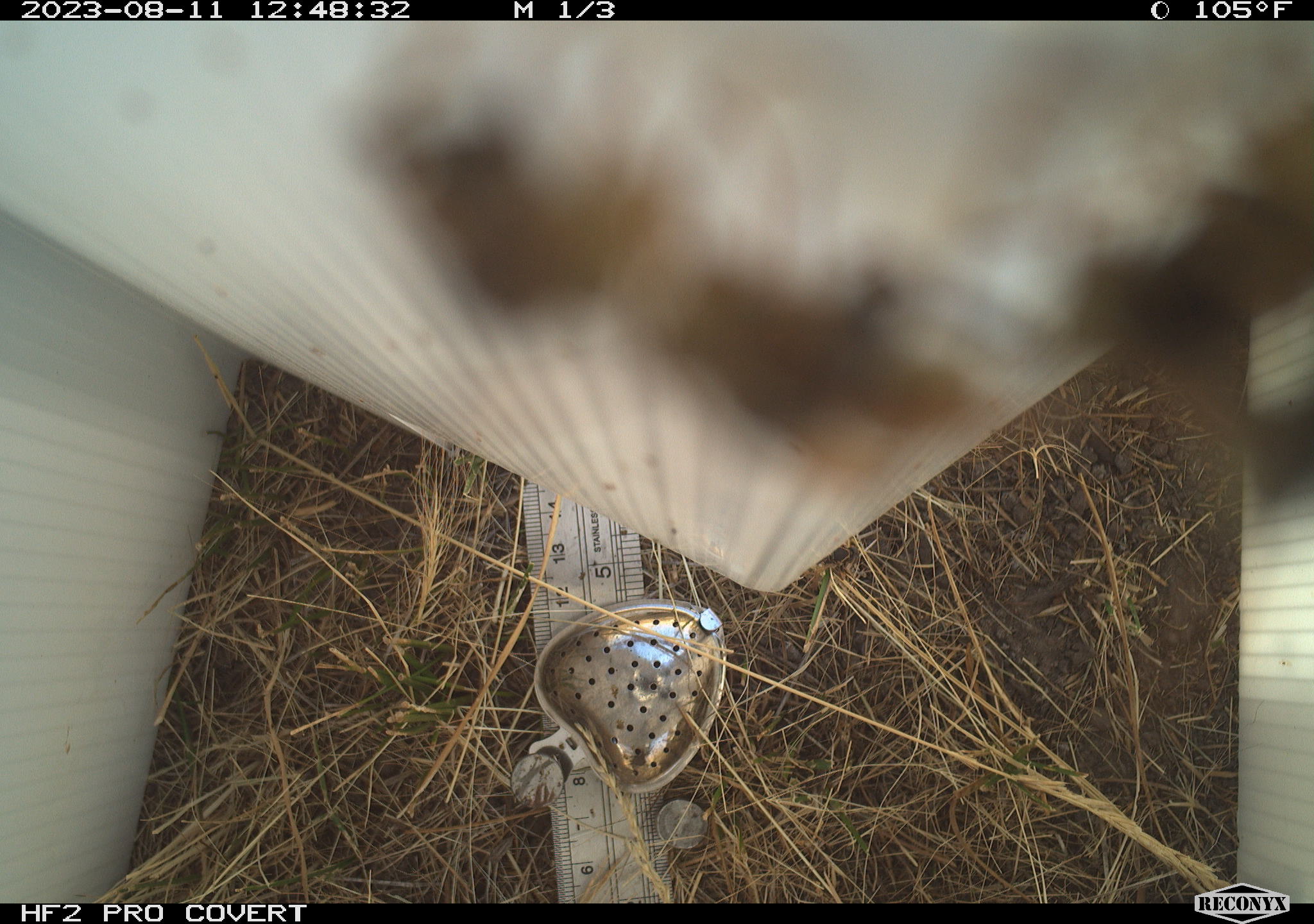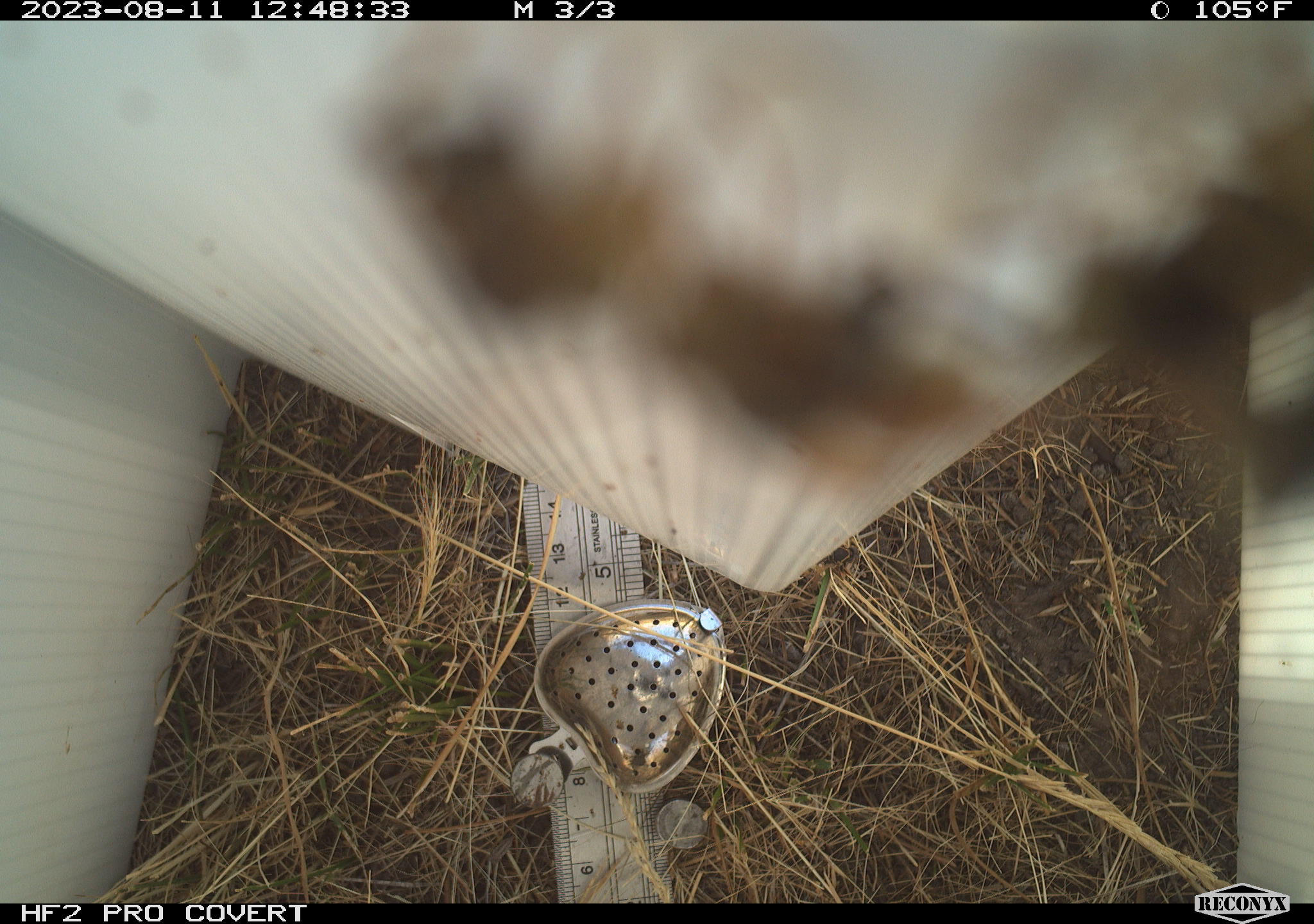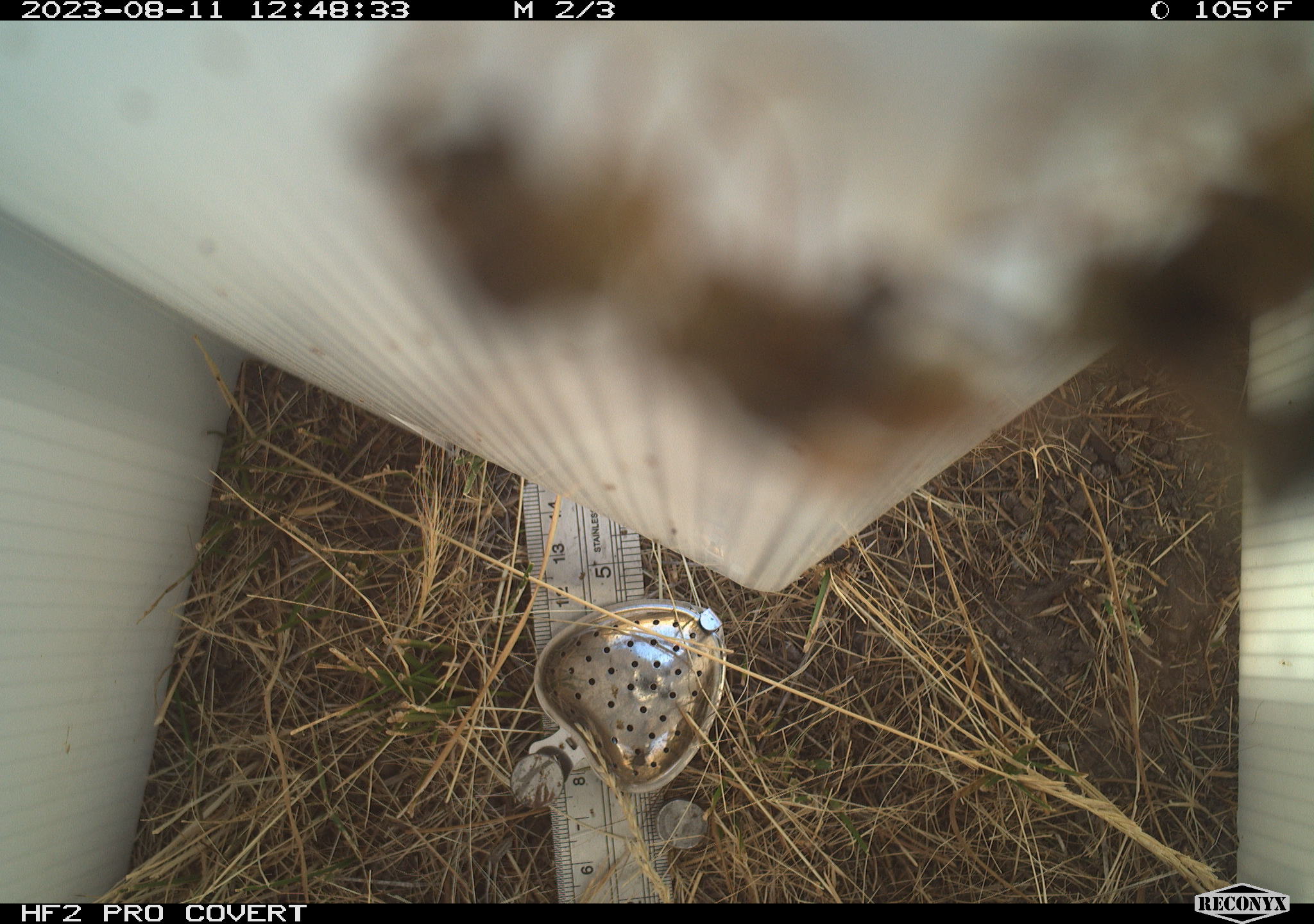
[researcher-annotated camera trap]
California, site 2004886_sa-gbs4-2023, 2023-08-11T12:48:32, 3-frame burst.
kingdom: Animalia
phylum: Arthropoda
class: Insecta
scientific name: Insecta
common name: insect